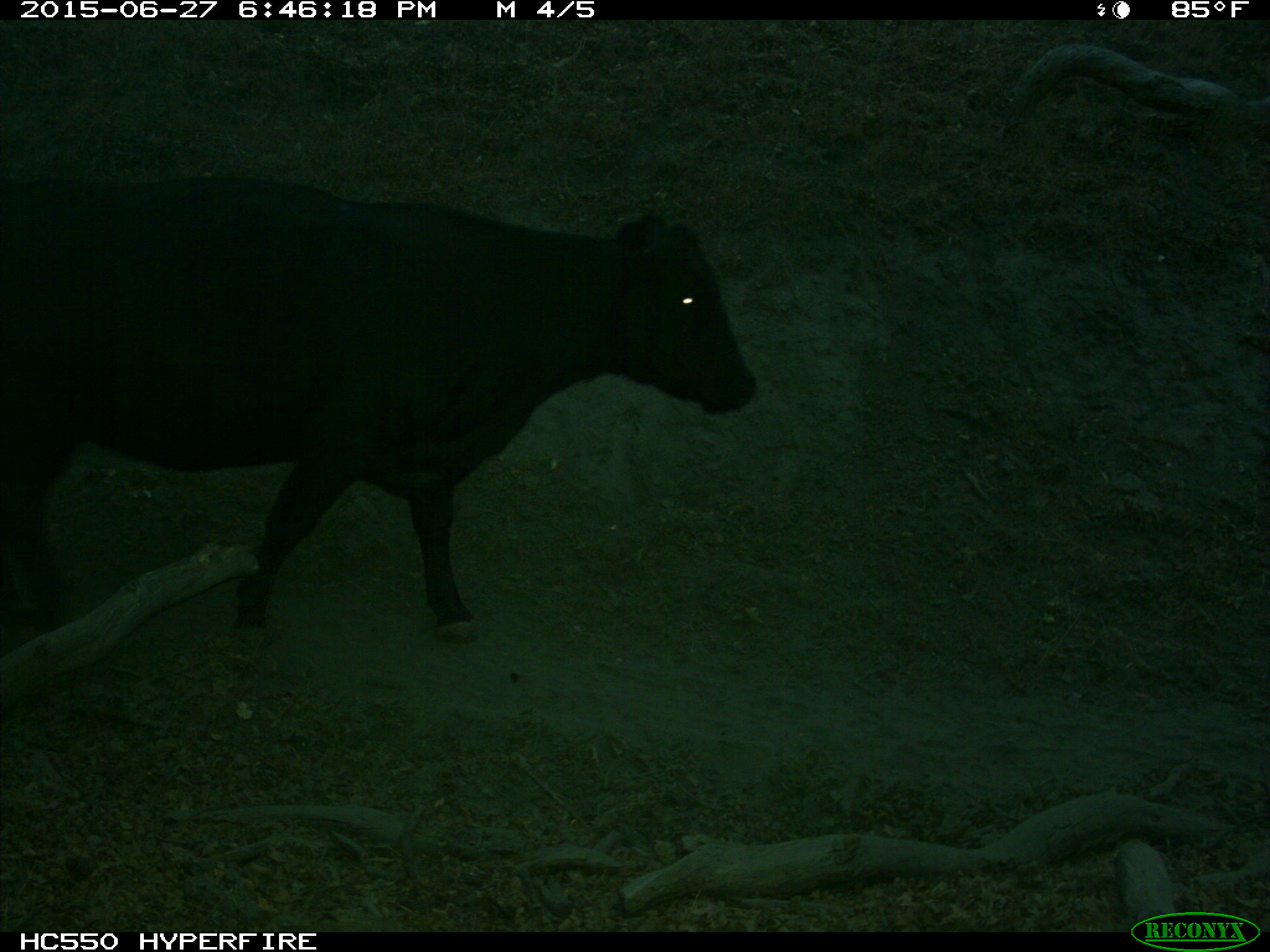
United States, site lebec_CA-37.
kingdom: Animalia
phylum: Chordata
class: Mammalia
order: Artiodactyla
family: Bovidae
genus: Bos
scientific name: Bos taurus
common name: domestic cow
Bos taurus (domestic cow).